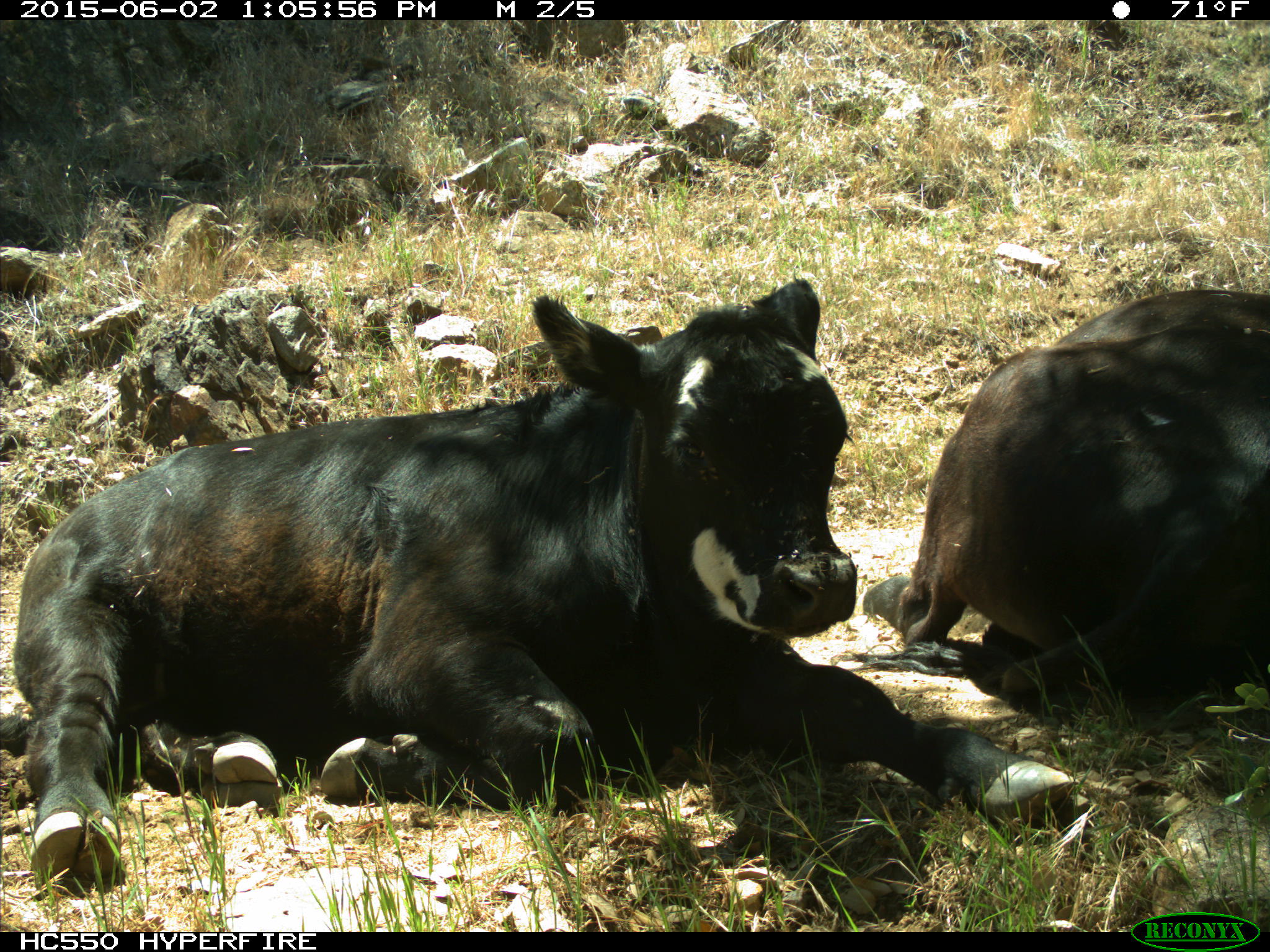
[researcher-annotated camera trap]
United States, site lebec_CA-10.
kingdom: Animalia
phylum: Chordata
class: Mammalia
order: Artiodactyla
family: Bovidae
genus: Bos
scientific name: Bos taurus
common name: domestic cow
Bos taurus (domestic cow).